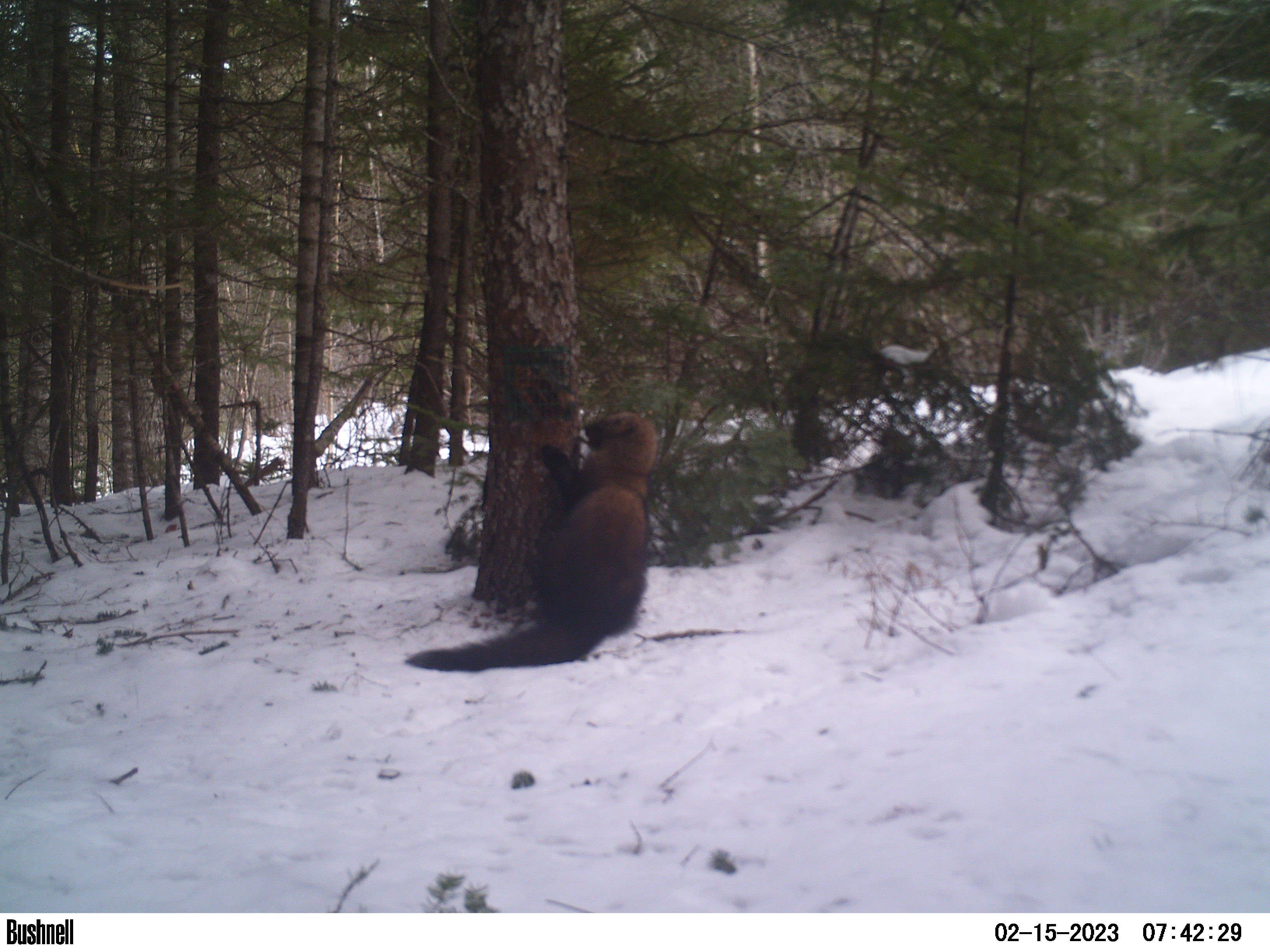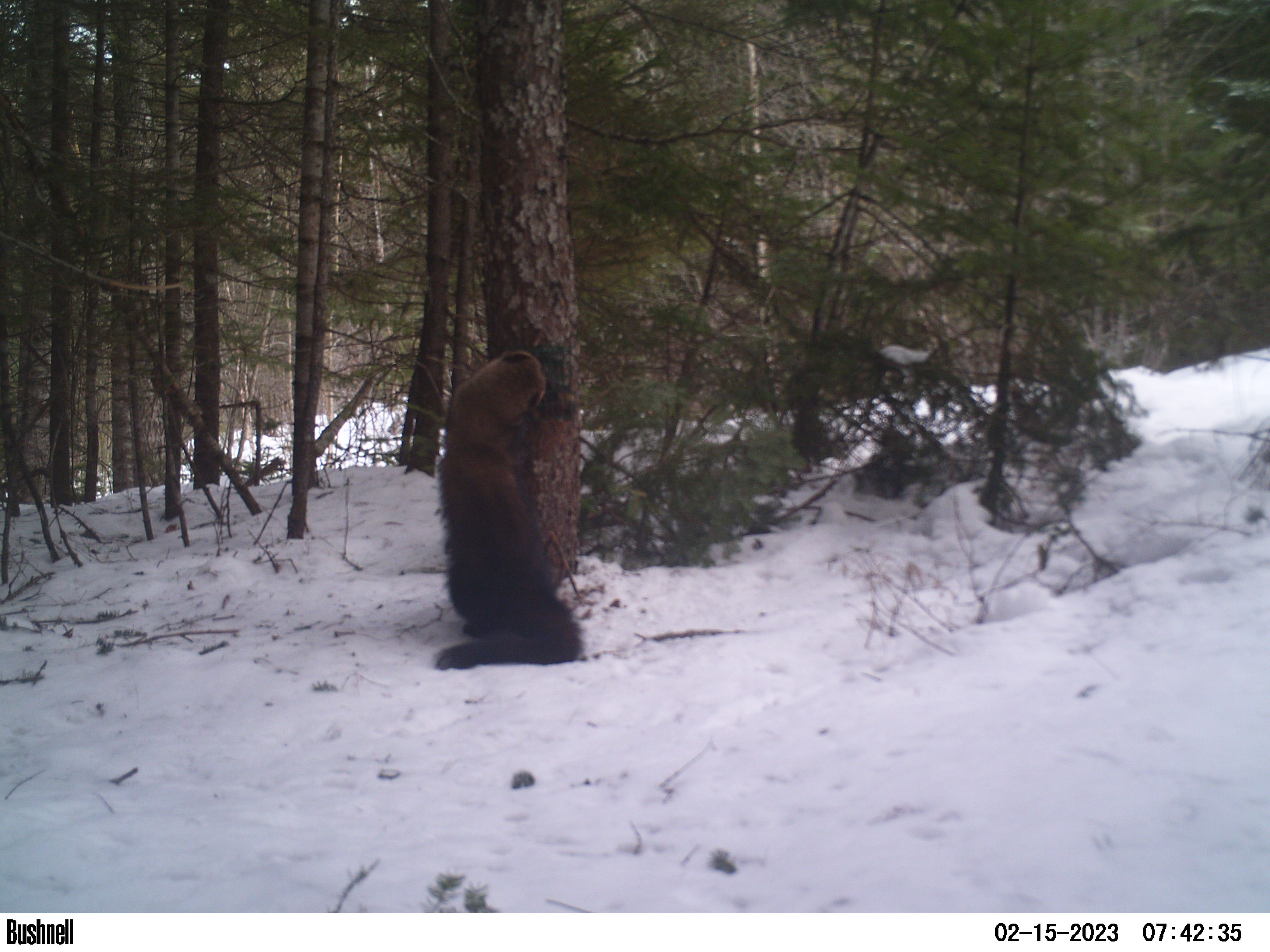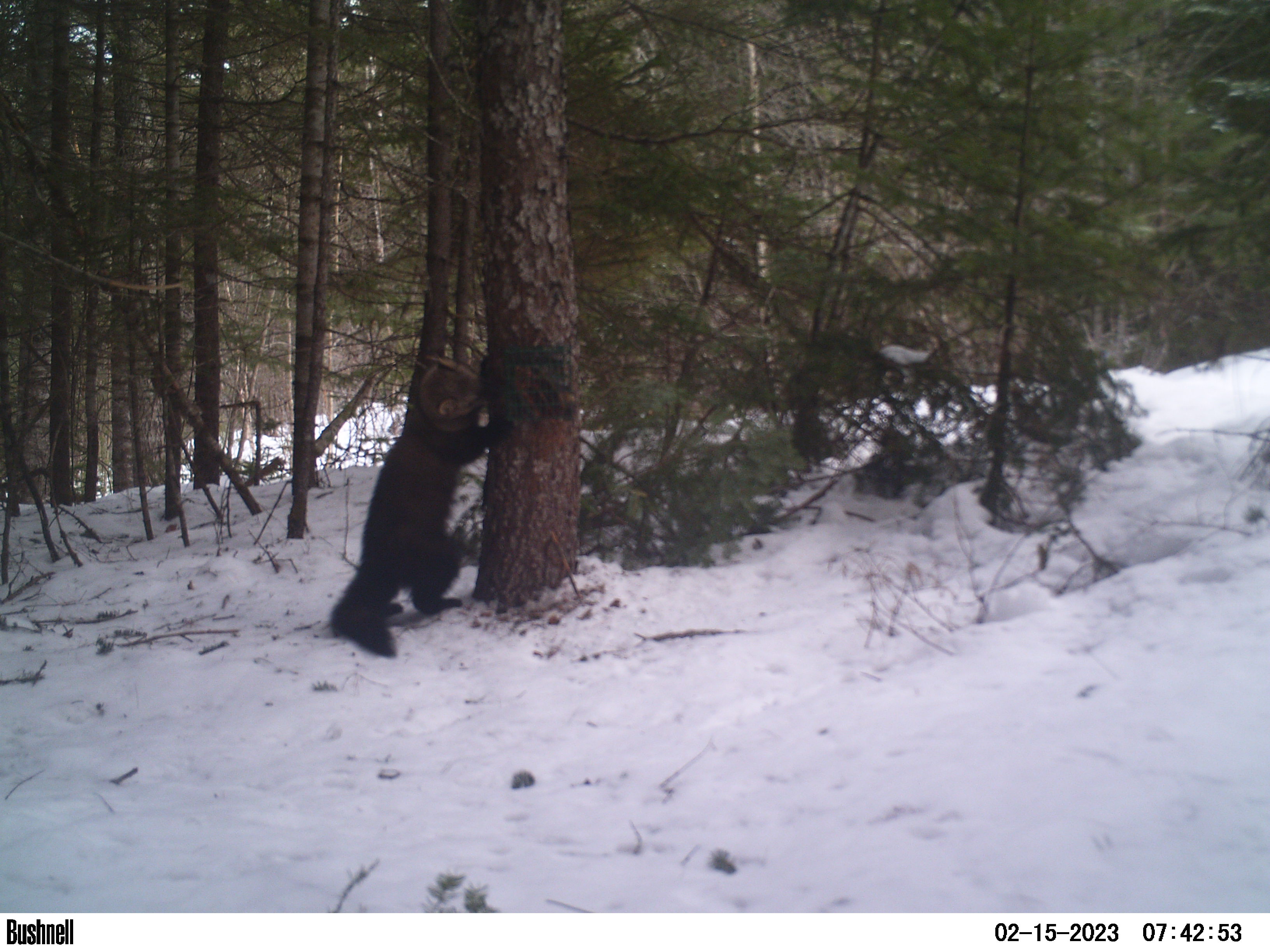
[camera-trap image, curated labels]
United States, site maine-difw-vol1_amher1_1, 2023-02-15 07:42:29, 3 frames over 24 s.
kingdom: Animalia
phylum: Chordata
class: Mammalia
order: Carnivora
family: Mustelidae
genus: Pekania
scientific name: Pekania pennanti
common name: fisher